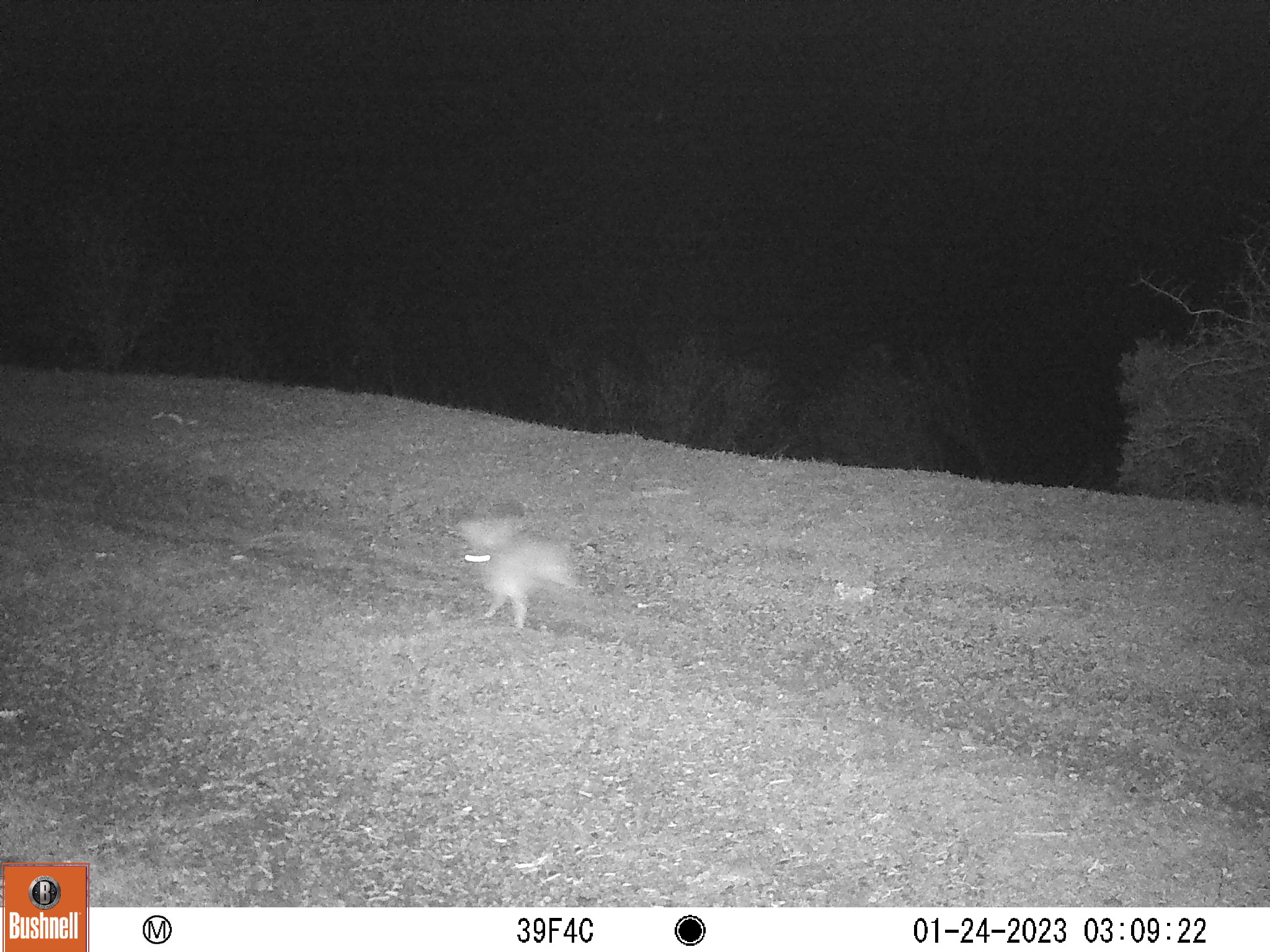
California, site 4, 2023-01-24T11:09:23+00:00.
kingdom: Animalia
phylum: Chordata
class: Mammalia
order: Lagomorpha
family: Leporidae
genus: Lepus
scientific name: Lepus californicus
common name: black-tailed jackrabbit